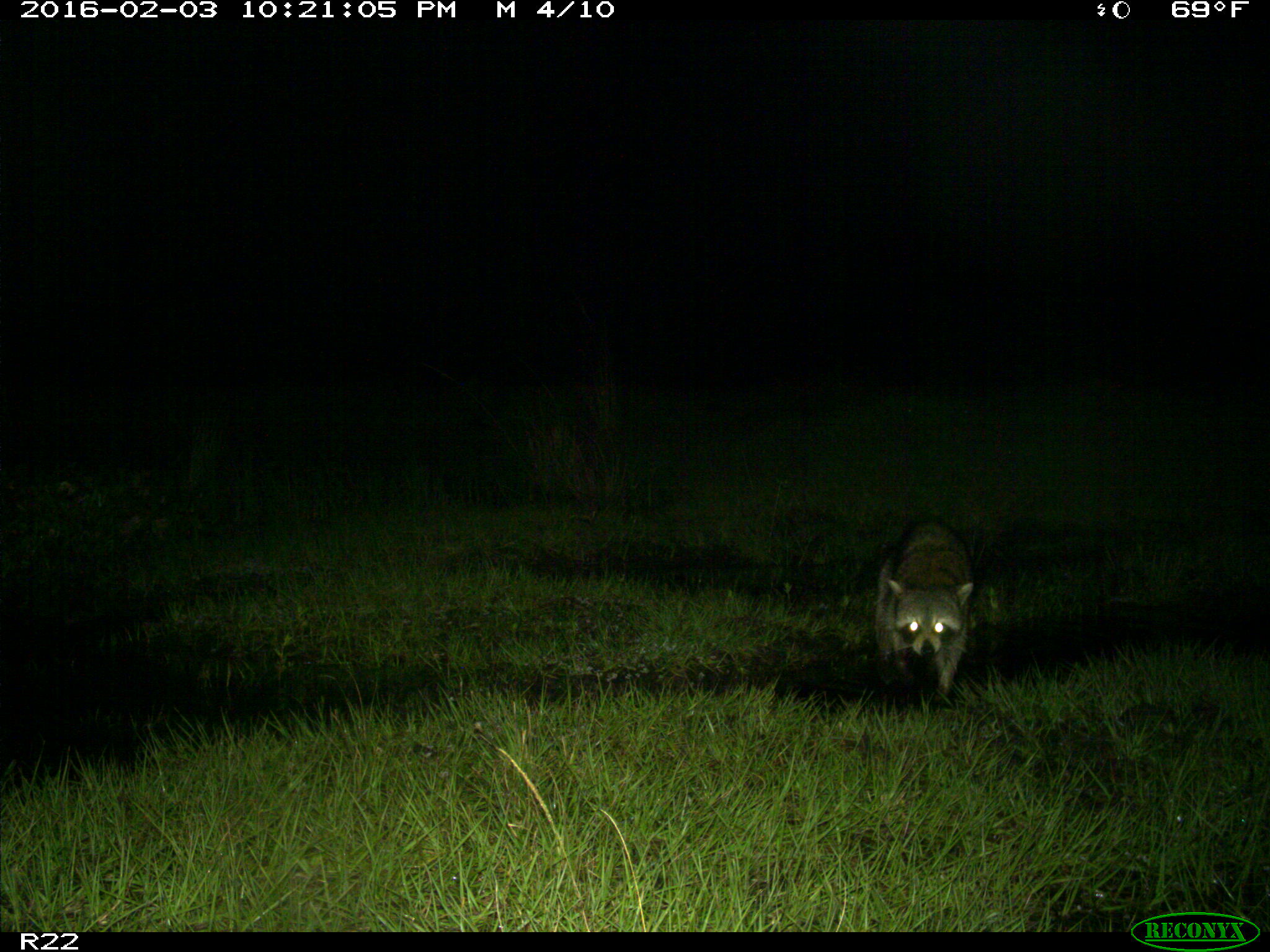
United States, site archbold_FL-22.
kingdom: Animalia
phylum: Chordata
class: Mammalia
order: Carnivora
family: Procyonidae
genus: Procyon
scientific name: Procyon lotor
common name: common raccoon